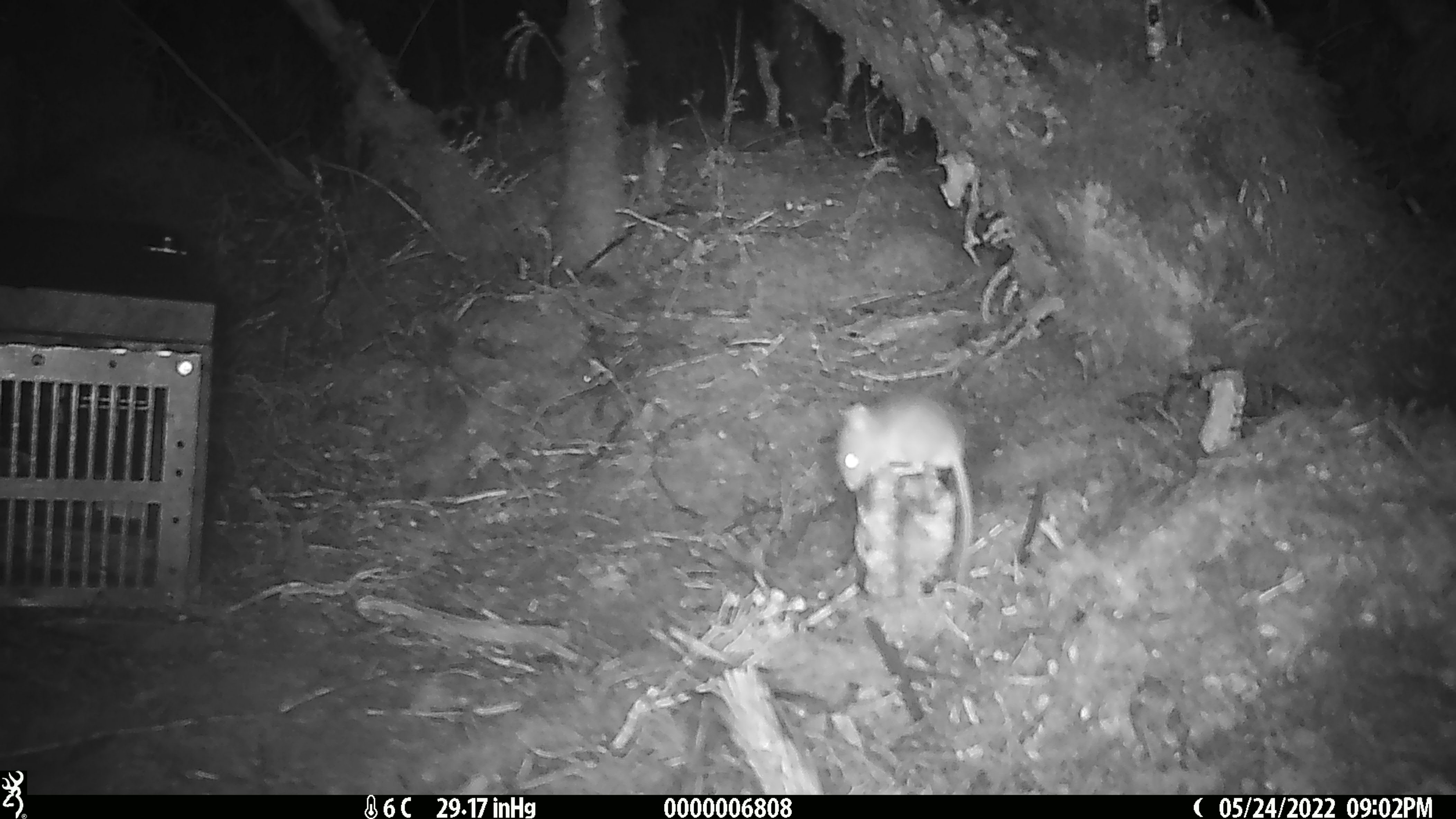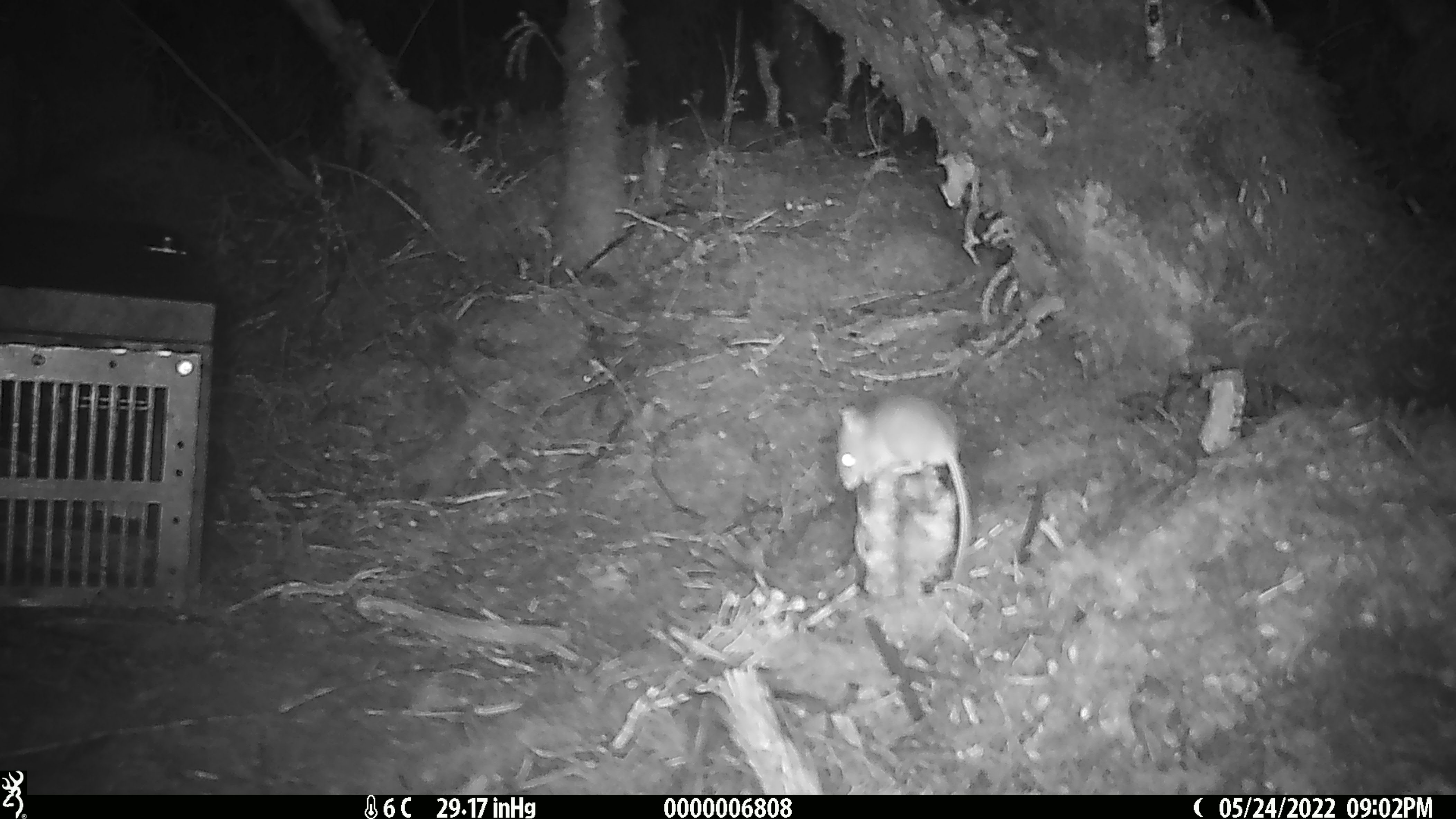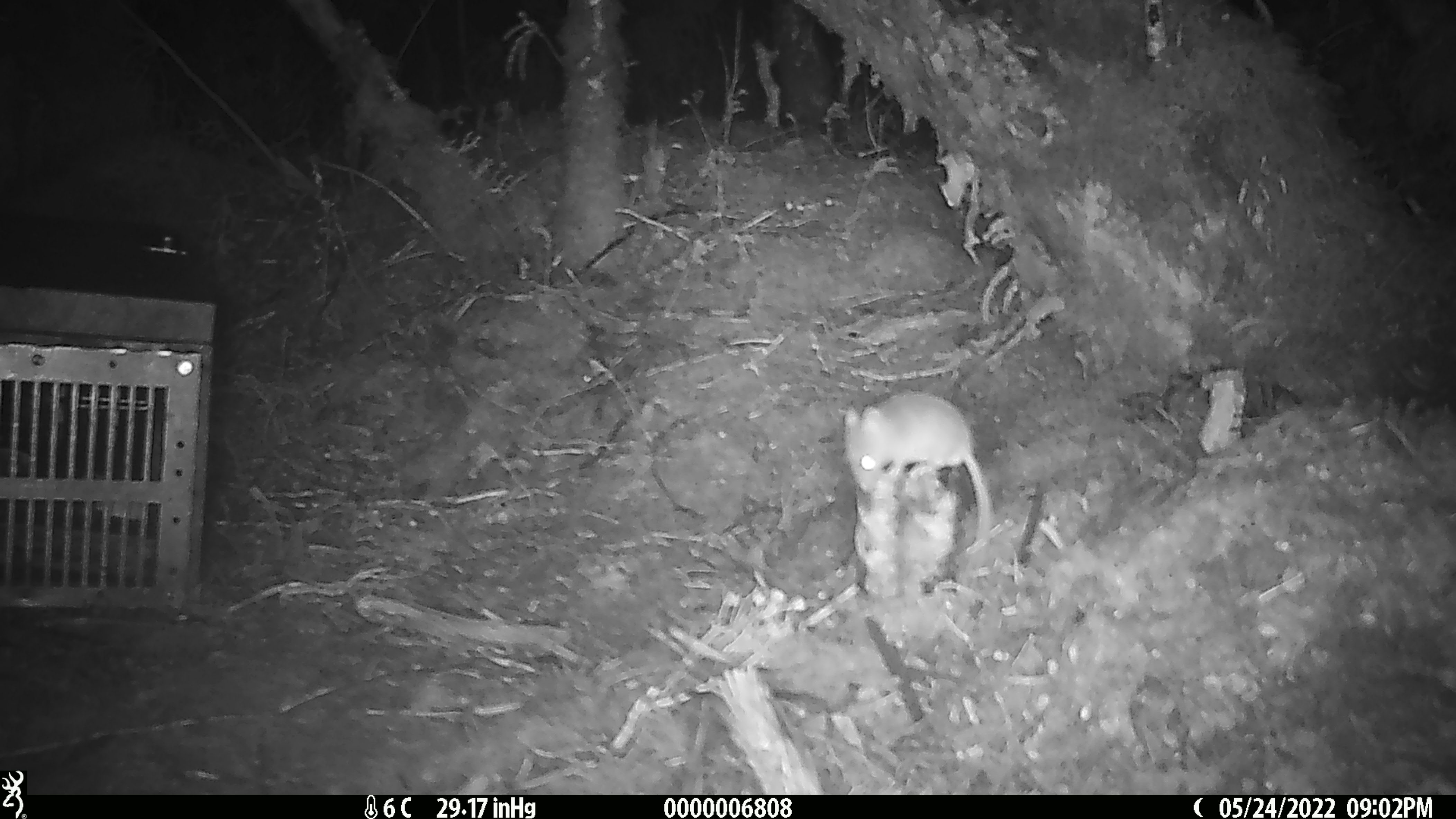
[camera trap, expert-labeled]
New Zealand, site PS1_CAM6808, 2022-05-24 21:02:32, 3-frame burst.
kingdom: Animalia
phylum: Chordata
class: Mammalia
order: Rodentia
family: Muridae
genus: Mus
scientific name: Mus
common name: mouse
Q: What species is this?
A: Mouse (Mus).